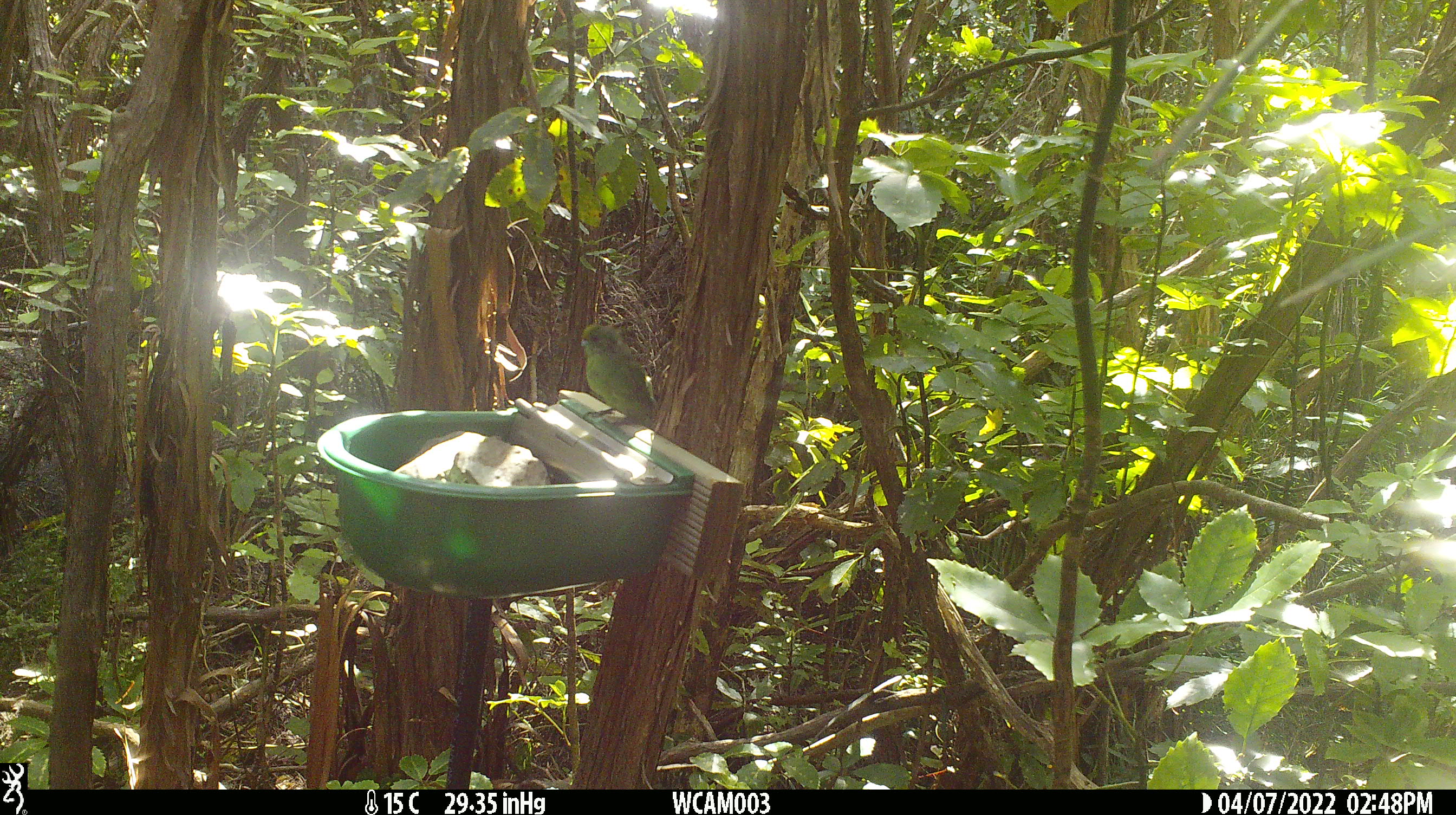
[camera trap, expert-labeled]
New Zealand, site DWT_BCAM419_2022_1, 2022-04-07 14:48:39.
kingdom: Animalia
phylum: Chordata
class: Aves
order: Psittaciformes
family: Psittaculidae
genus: Cyanoramphus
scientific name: Cyanoramphus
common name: parakeet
Parakeet (Cyanoramphus).